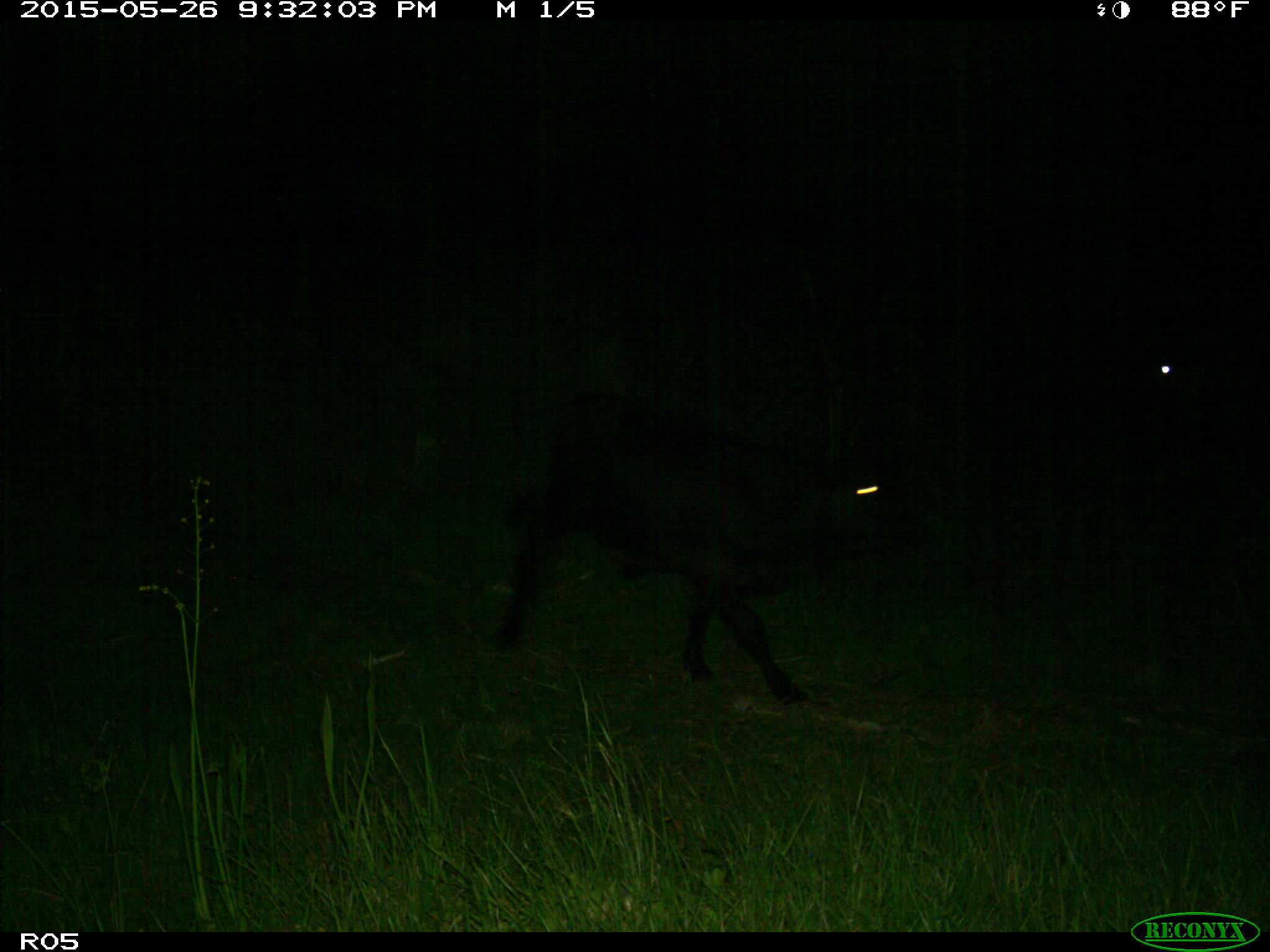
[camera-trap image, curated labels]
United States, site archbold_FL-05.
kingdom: Animalia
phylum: Chordata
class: Mammalia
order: Artiodactyla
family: Bovidae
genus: Bos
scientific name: Bos taurus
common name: domestic cow